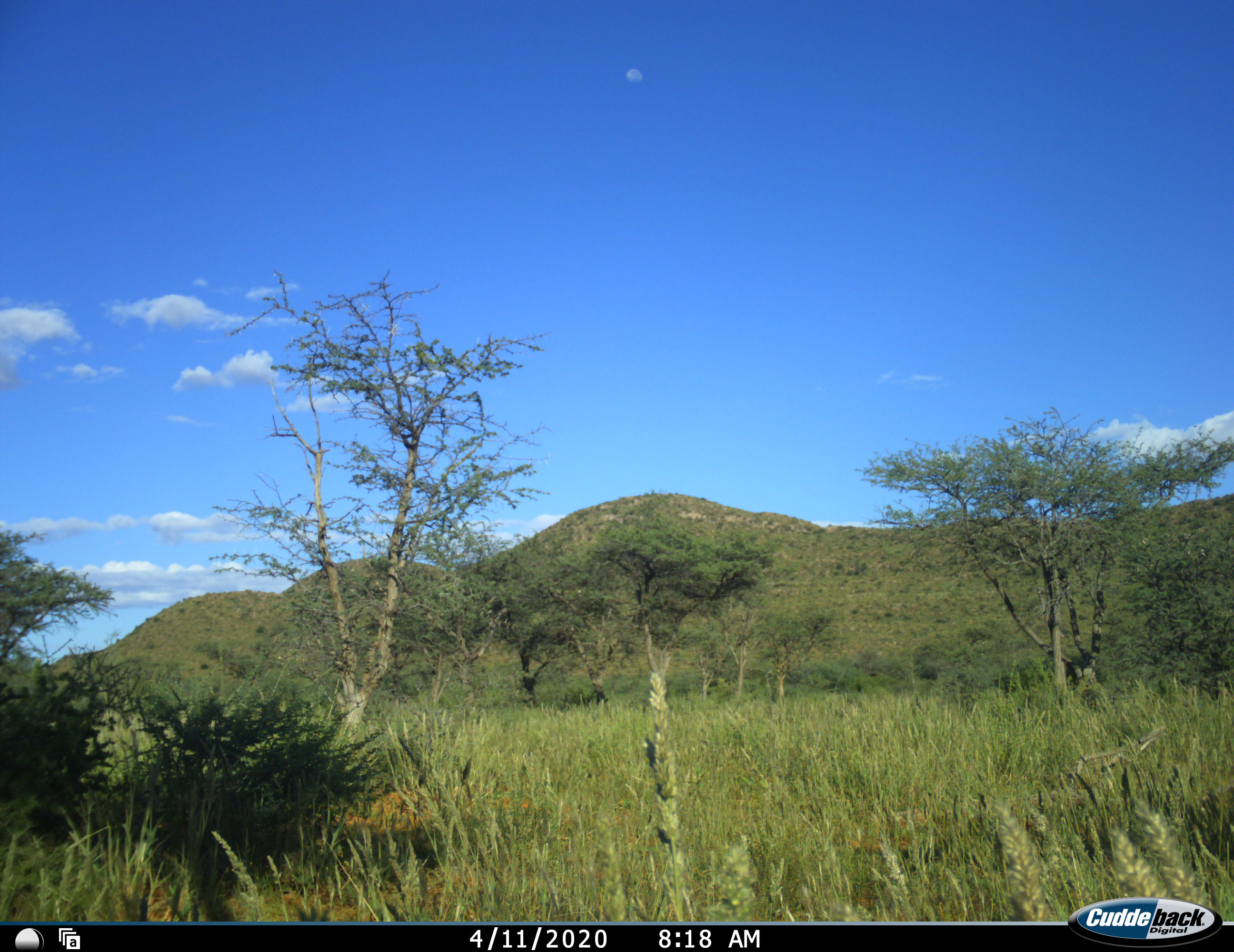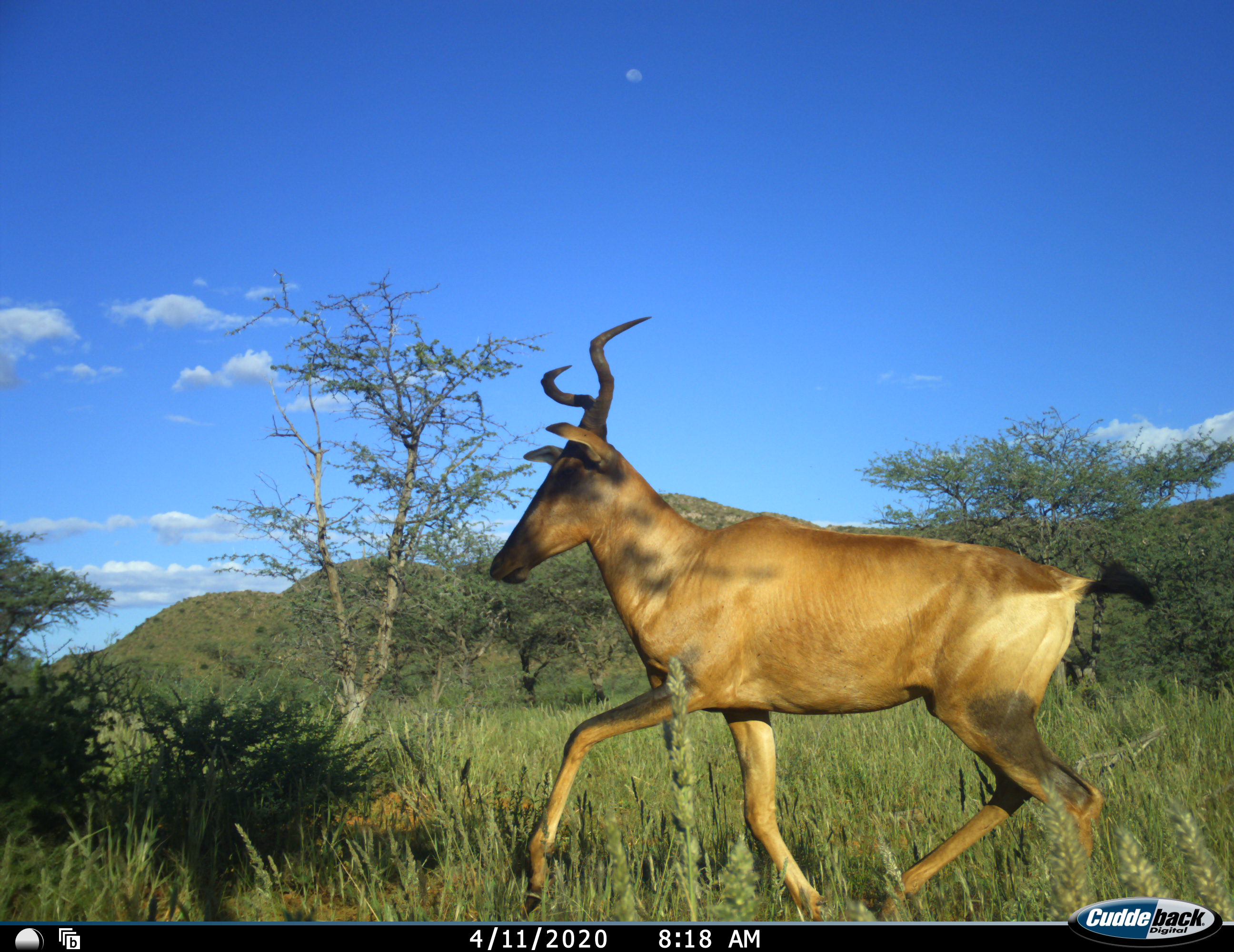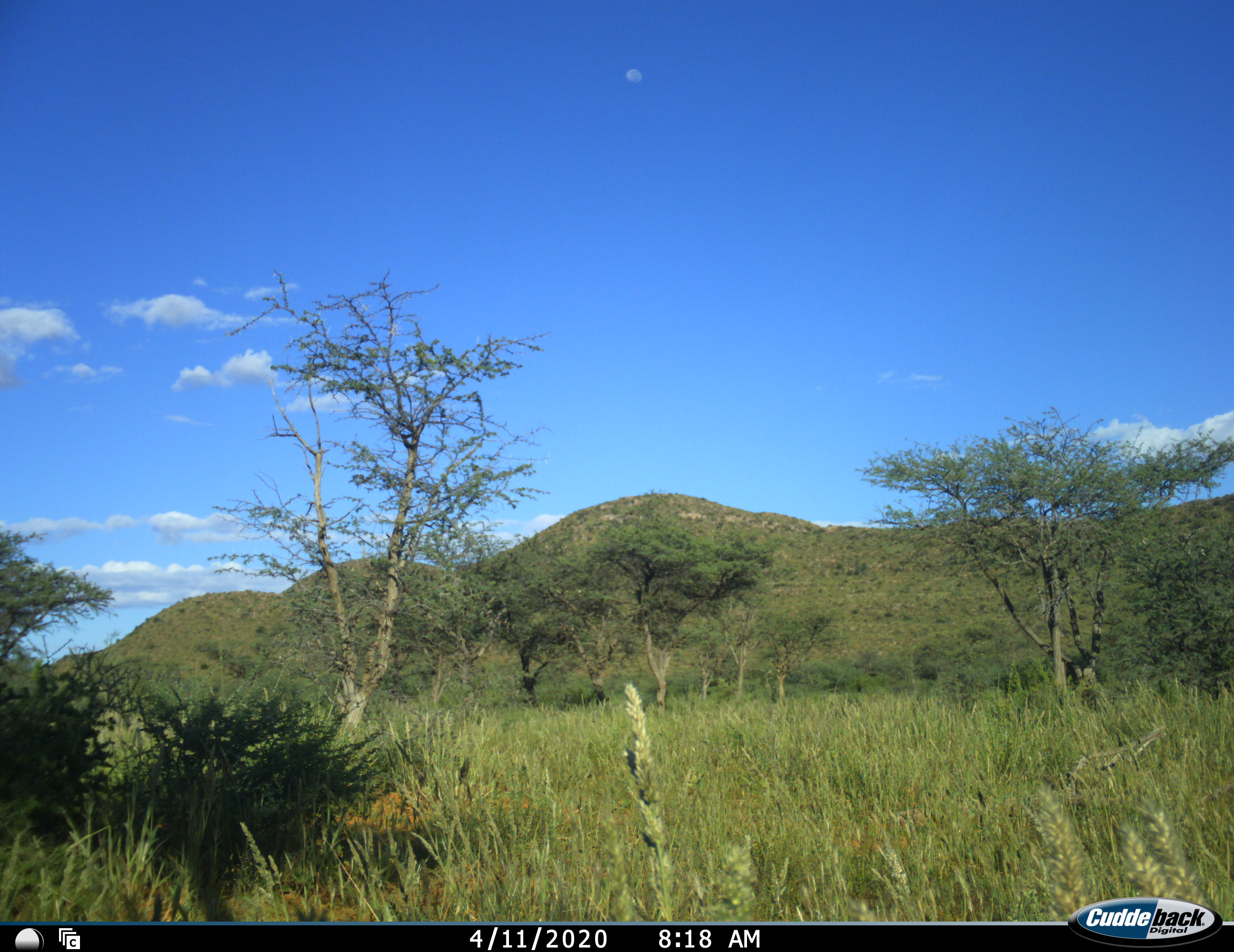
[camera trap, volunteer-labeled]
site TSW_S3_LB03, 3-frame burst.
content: unidentified animal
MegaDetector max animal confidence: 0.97